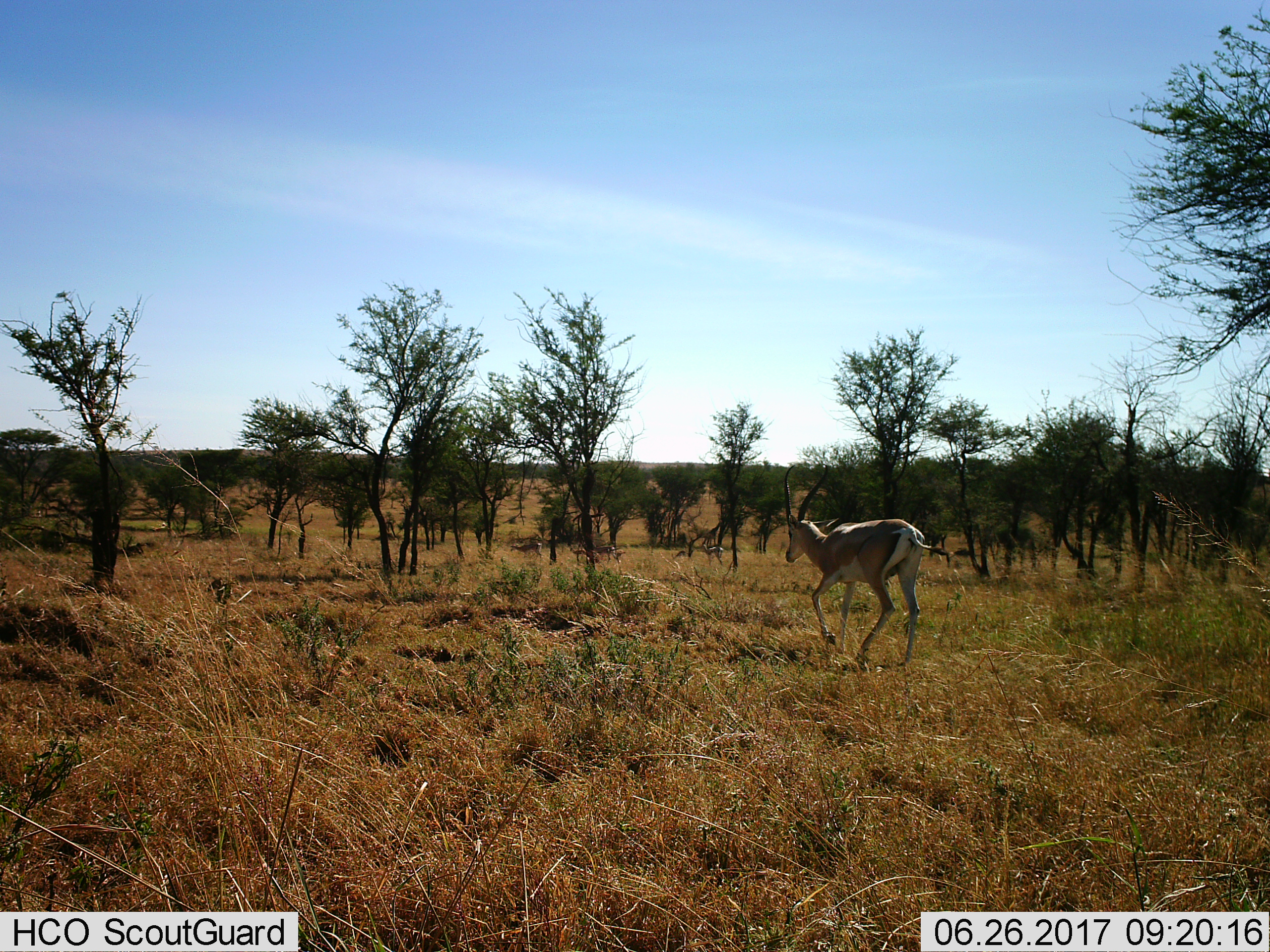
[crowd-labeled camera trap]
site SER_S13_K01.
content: unidentified animal